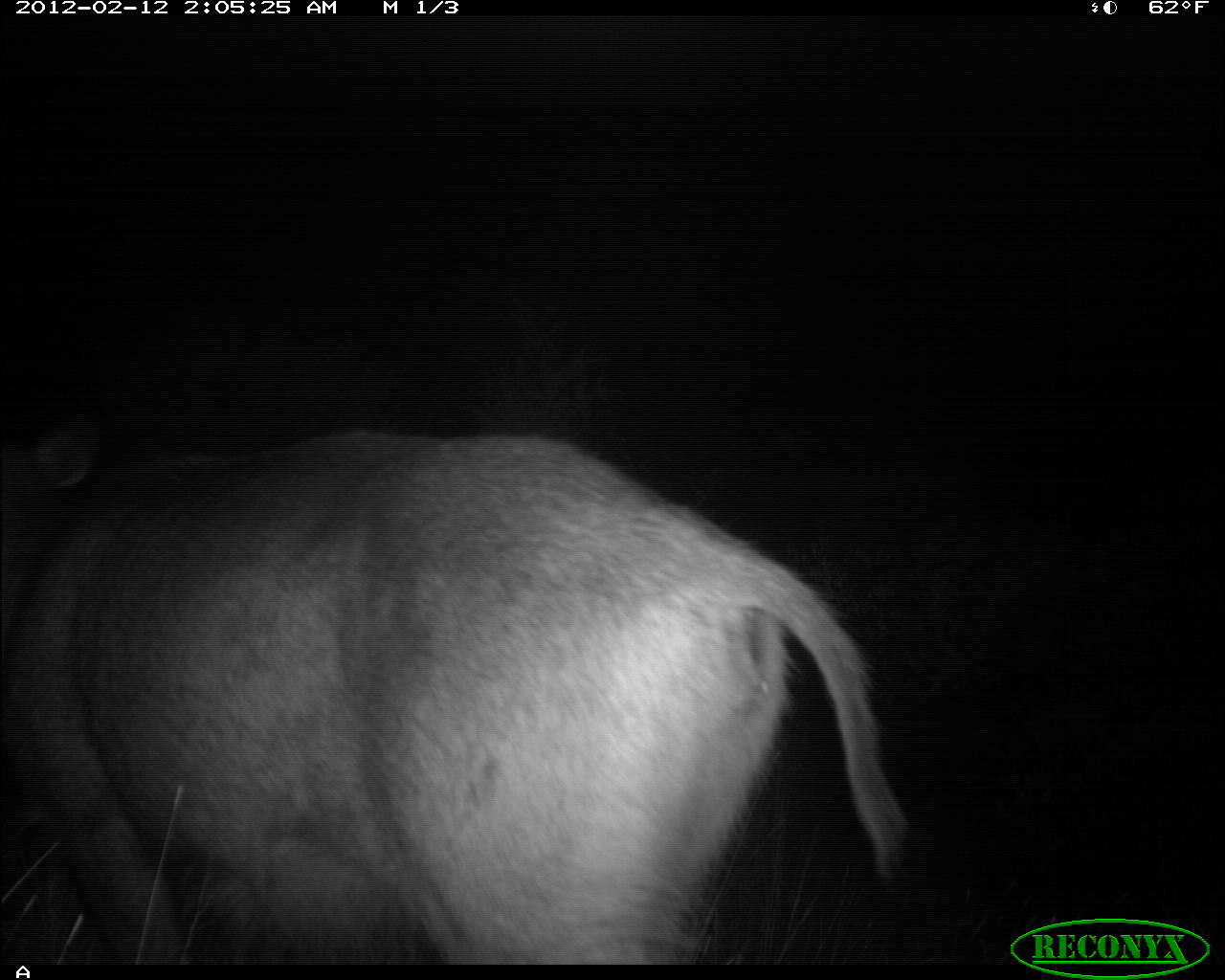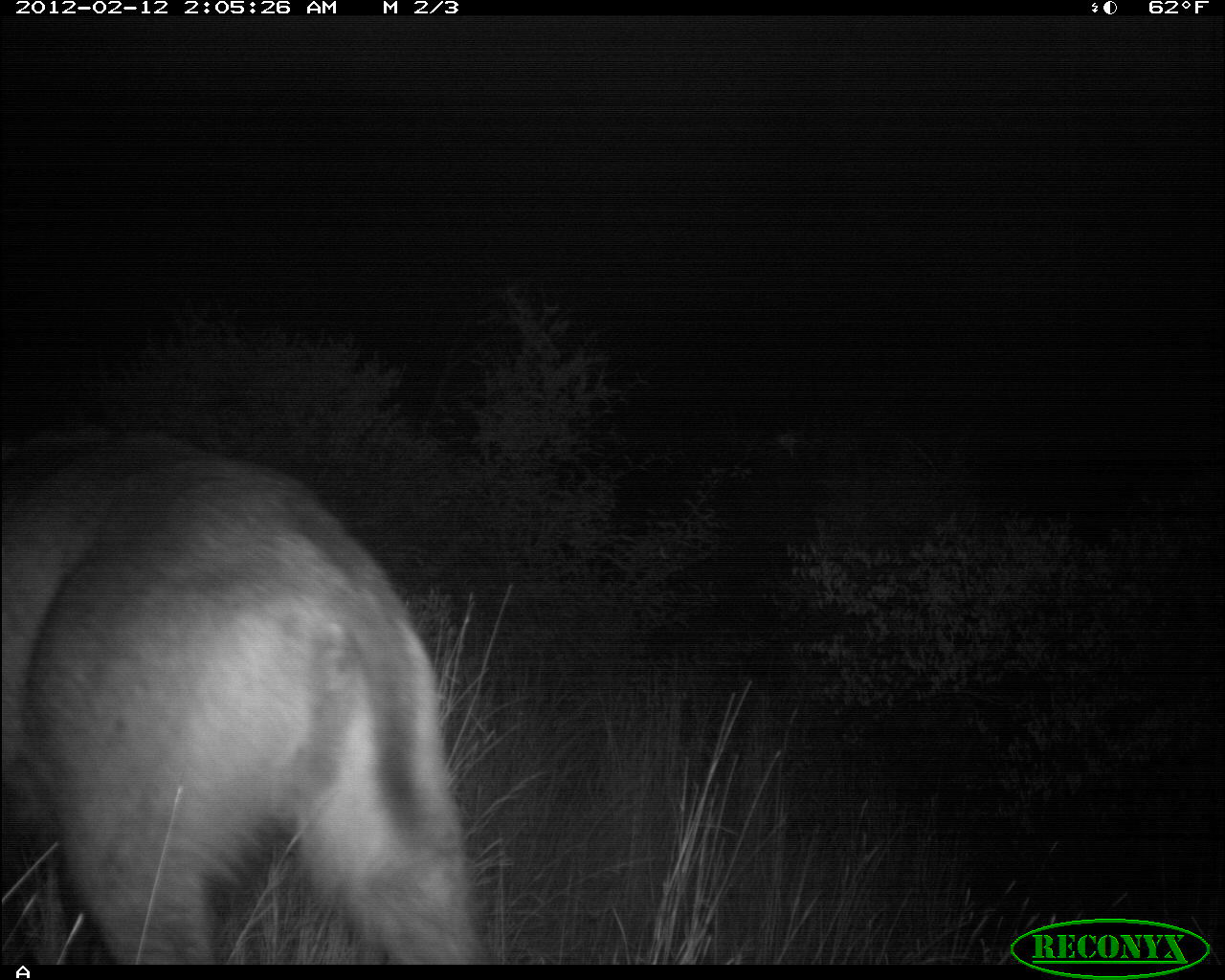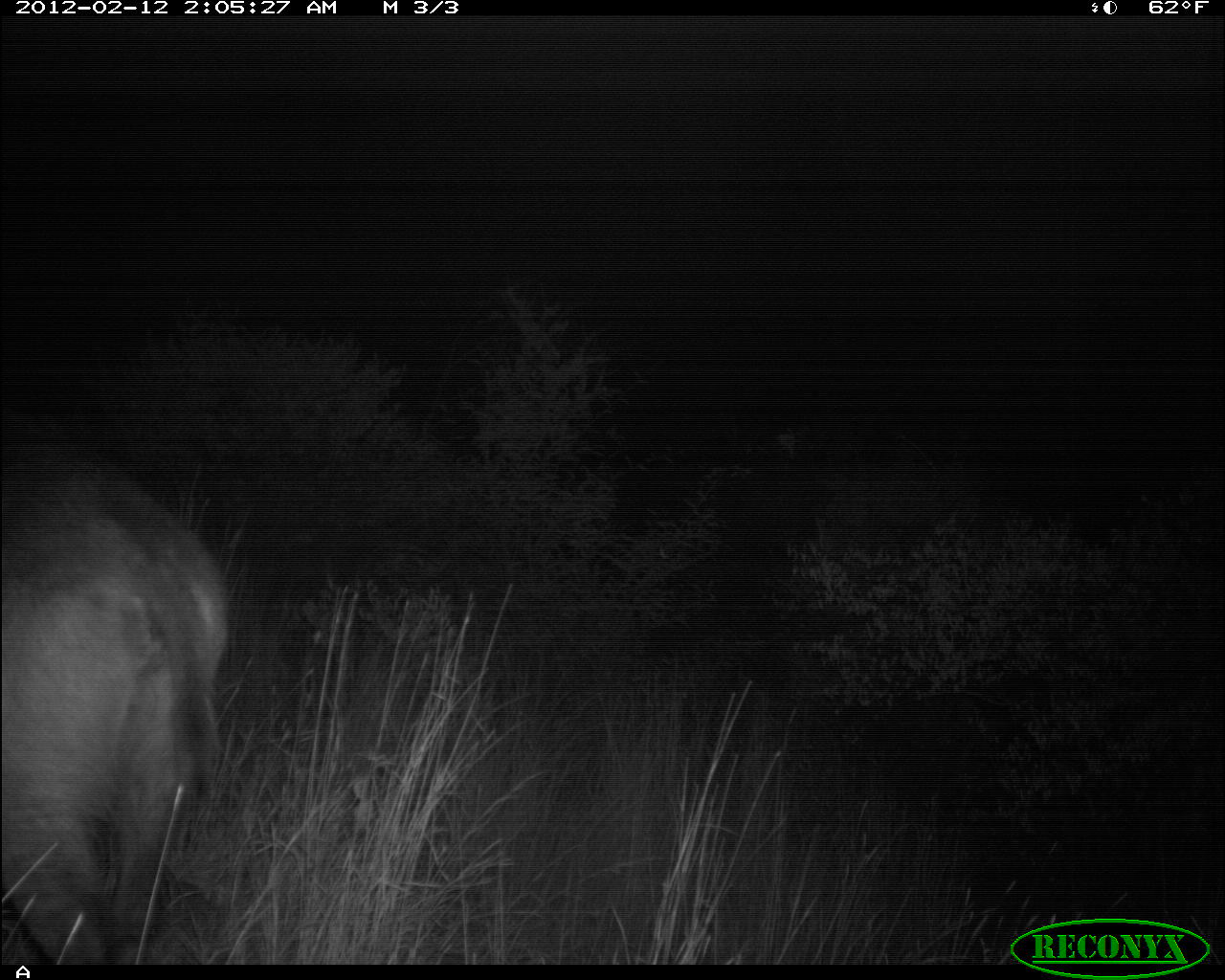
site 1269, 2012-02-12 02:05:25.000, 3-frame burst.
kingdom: Animalia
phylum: Chordata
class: Mammalia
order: Artiodactyla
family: Bovidae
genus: Kobus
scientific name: Kobus ellipsiprymnus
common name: waterbuck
Kobus ellipsiprymnus (waterbuck), count 1.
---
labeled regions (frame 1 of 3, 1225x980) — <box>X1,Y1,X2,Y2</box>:
kobus ellipsiprymnus: <box>1,432,906,964</box>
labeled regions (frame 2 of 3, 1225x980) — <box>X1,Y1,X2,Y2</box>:
kobus ellipsiprymnus: <box>0,429,482,965</box>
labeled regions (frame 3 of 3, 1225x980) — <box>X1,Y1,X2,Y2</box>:
kobus ellipsiprymnus: <box>2,438,232,962</box>